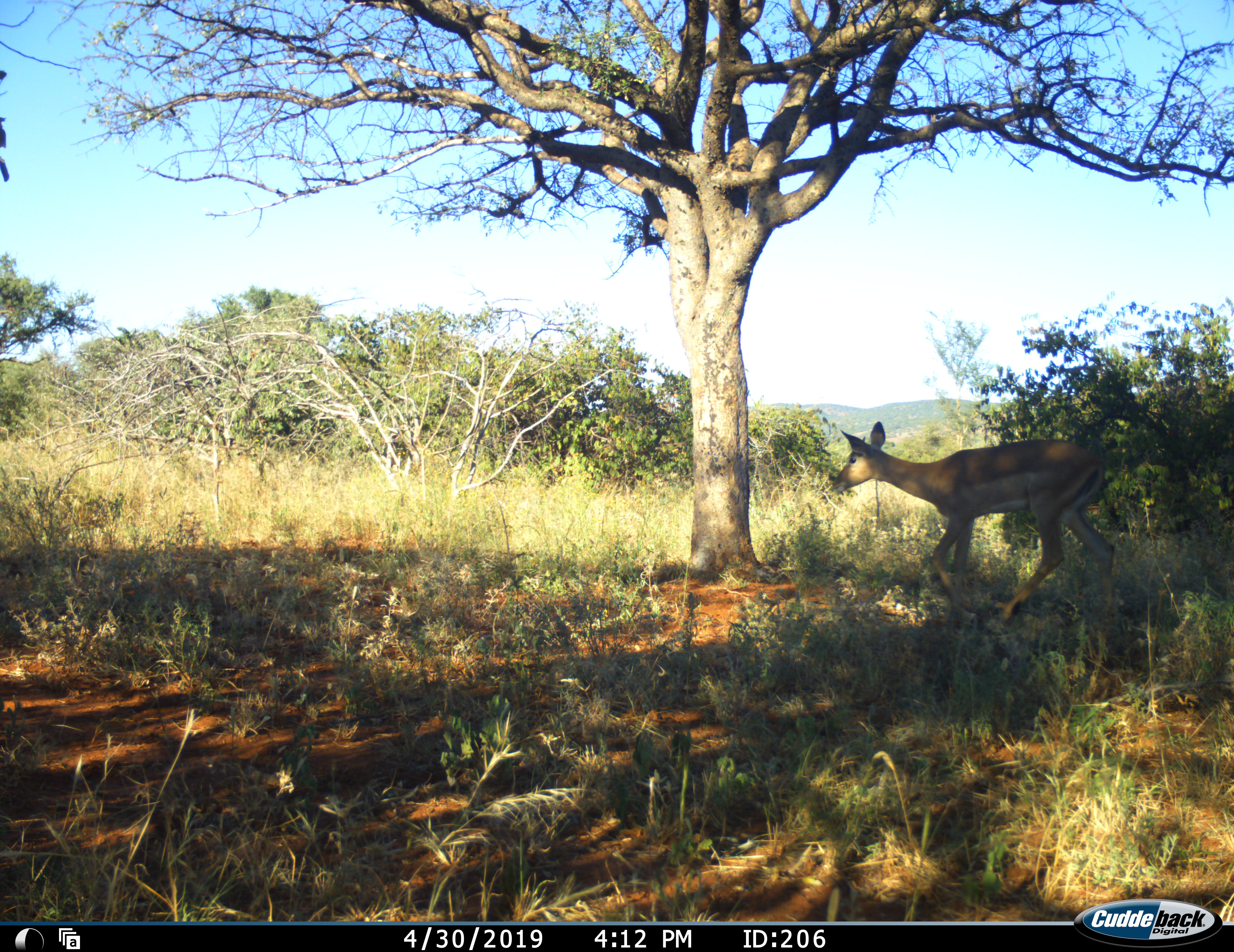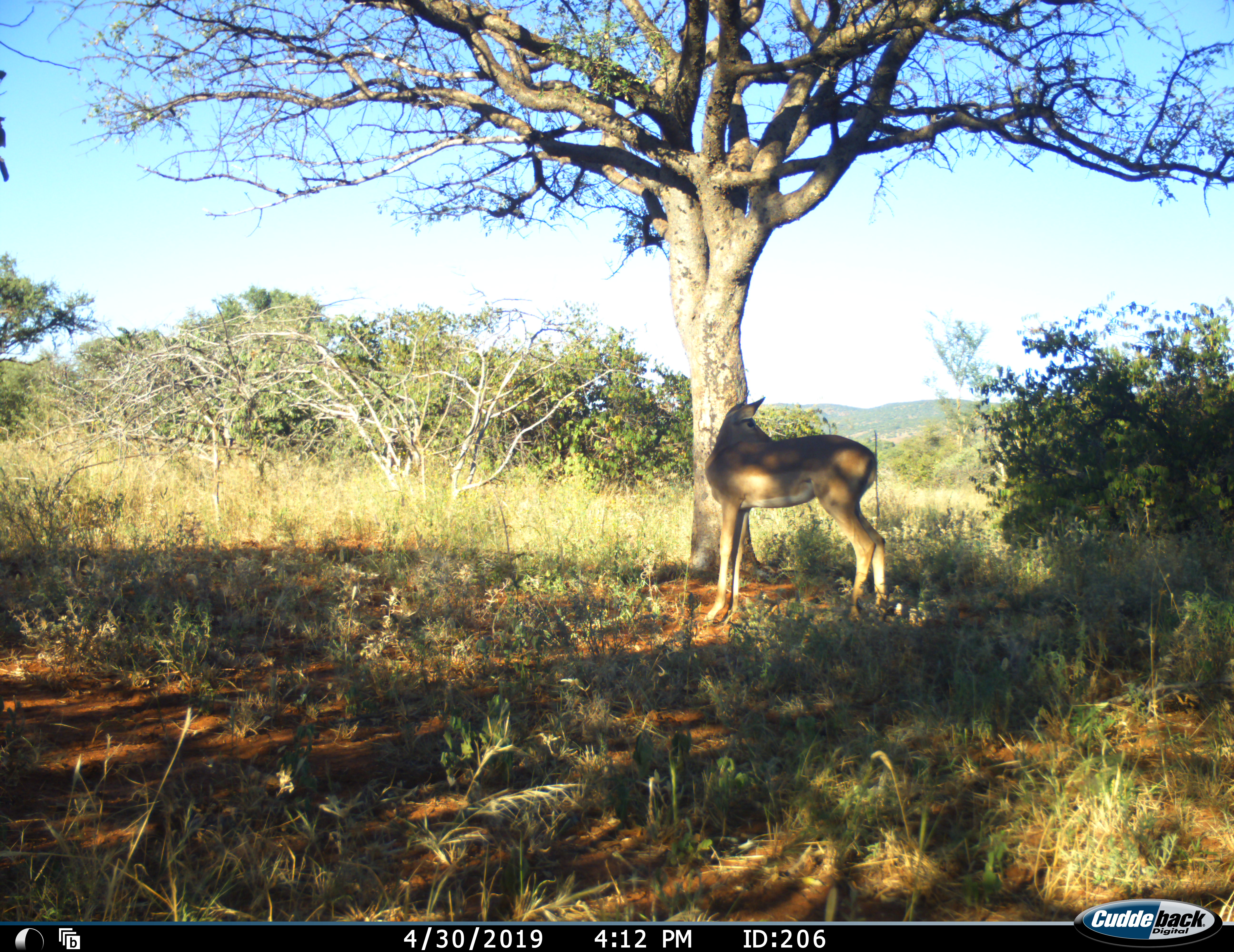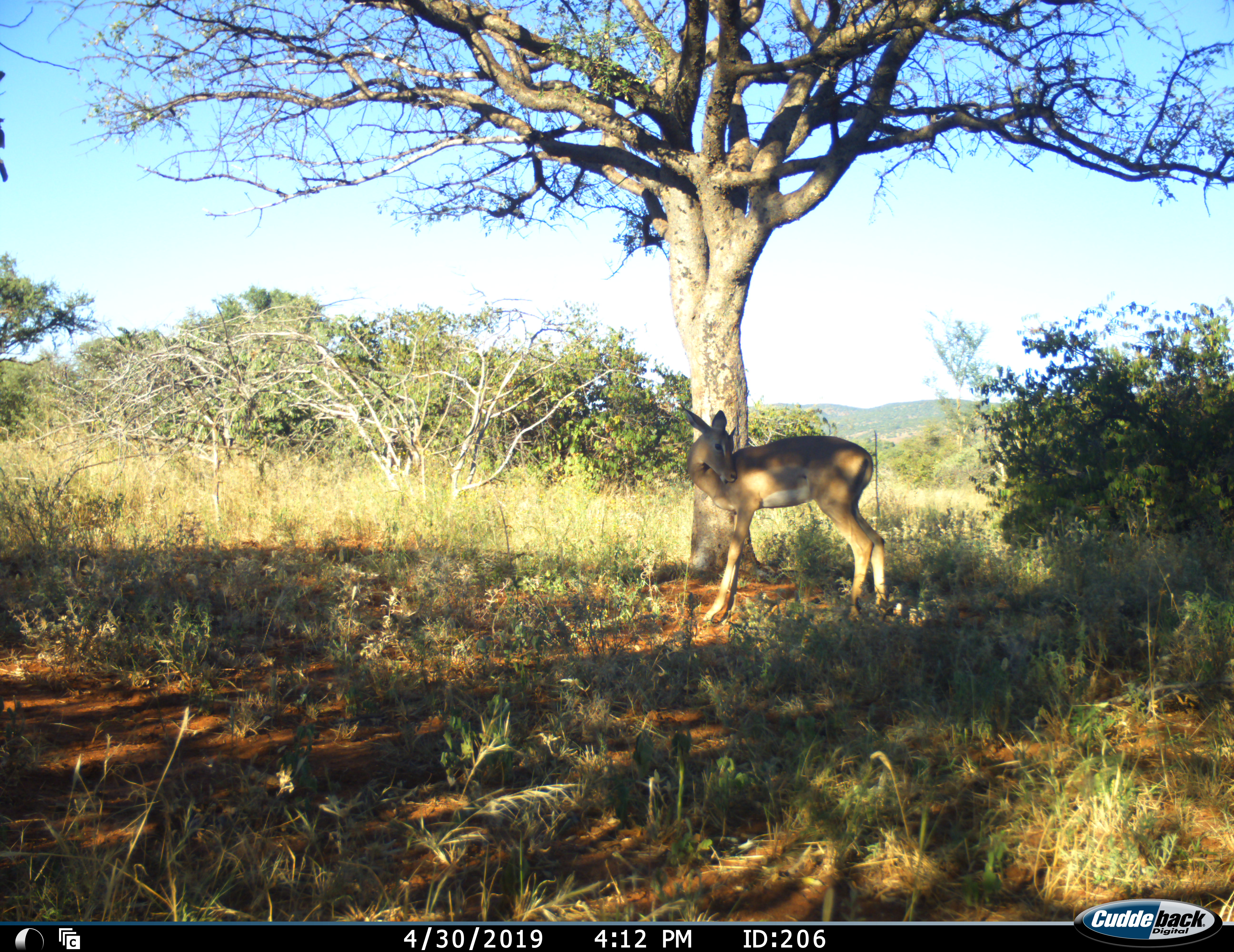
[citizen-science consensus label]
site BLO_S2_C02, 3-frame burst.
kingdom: Animalia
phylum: Chordata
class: Mammalia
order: Artiodactyla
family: Bovidae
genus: Aepyceros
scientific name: Aepyceros melampus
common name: impala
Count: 1.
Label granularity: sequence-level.